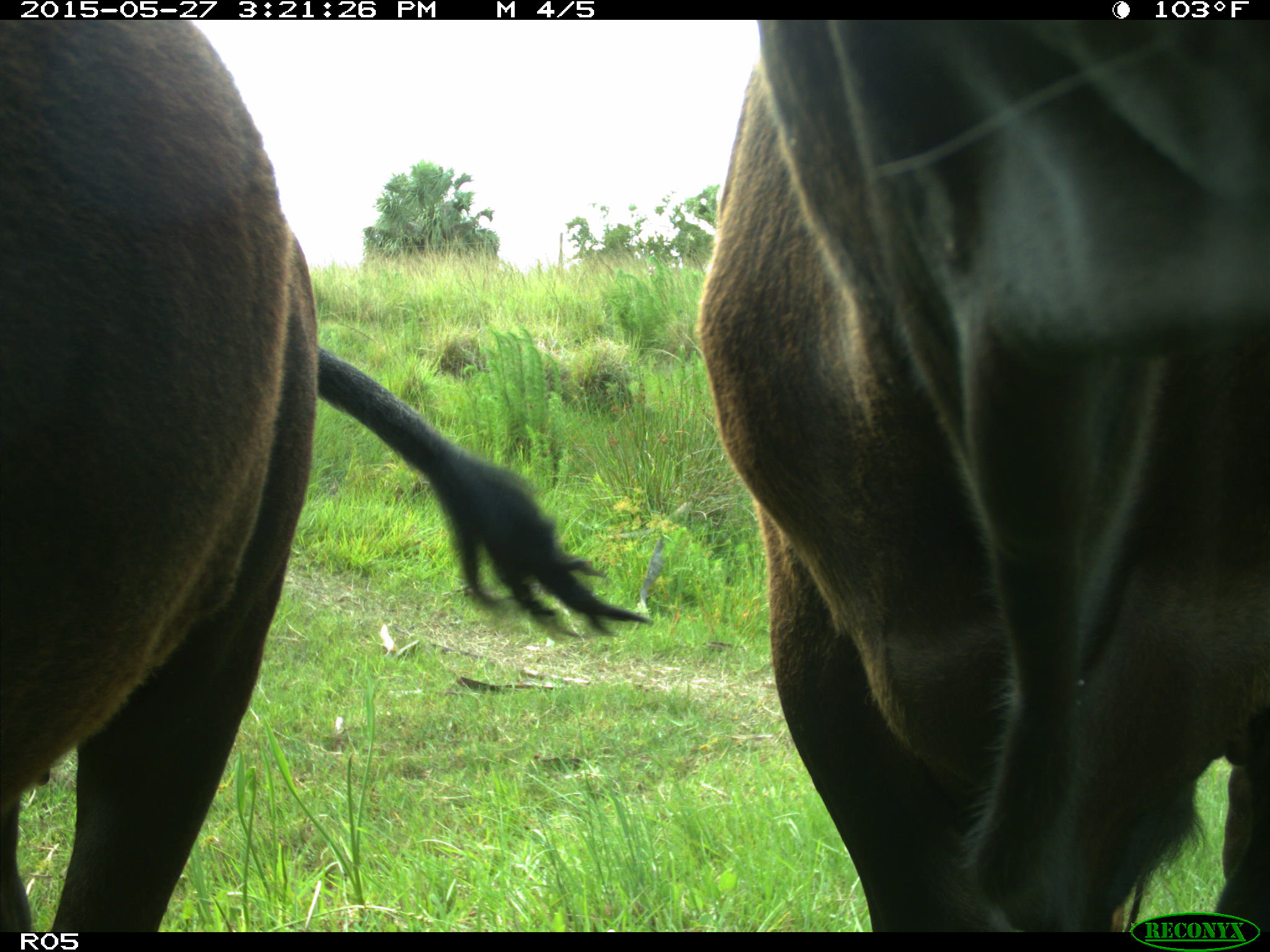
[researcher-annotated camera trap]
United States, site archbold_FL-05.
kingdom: Animalia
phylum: Chordata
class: Mammalia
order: Artiodactyla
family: Bovidae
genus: Bos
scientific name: Bos taurus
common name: domestic cow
Bos taurus (domestic cow).